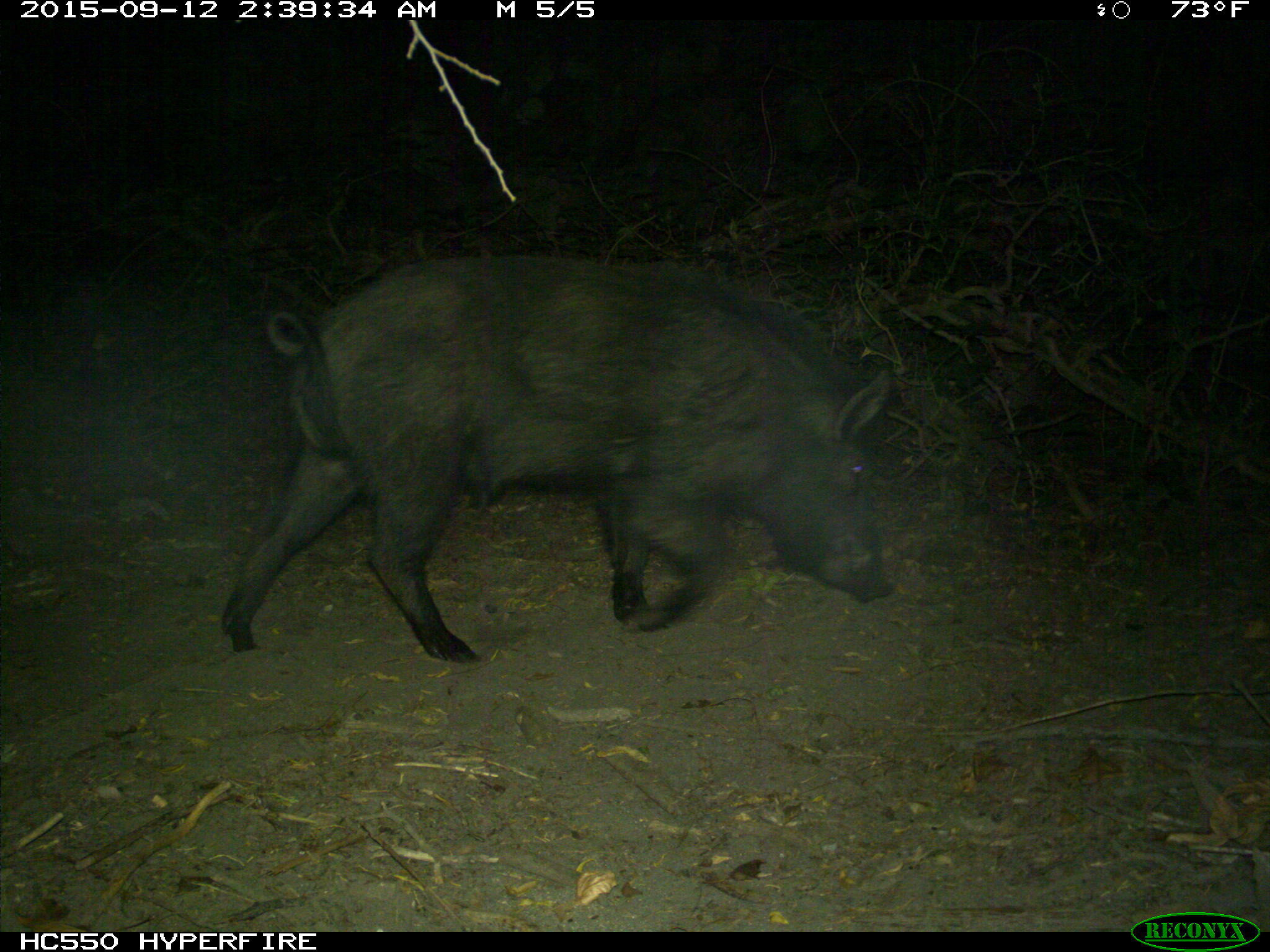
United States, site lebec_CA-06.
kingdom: Animalia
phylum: Chordata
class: Mammalia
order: Artiodactyla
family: Suidae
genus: Sus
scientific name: Sus scrofa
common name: wild boar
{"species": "Sus scrofa (wild boar)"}